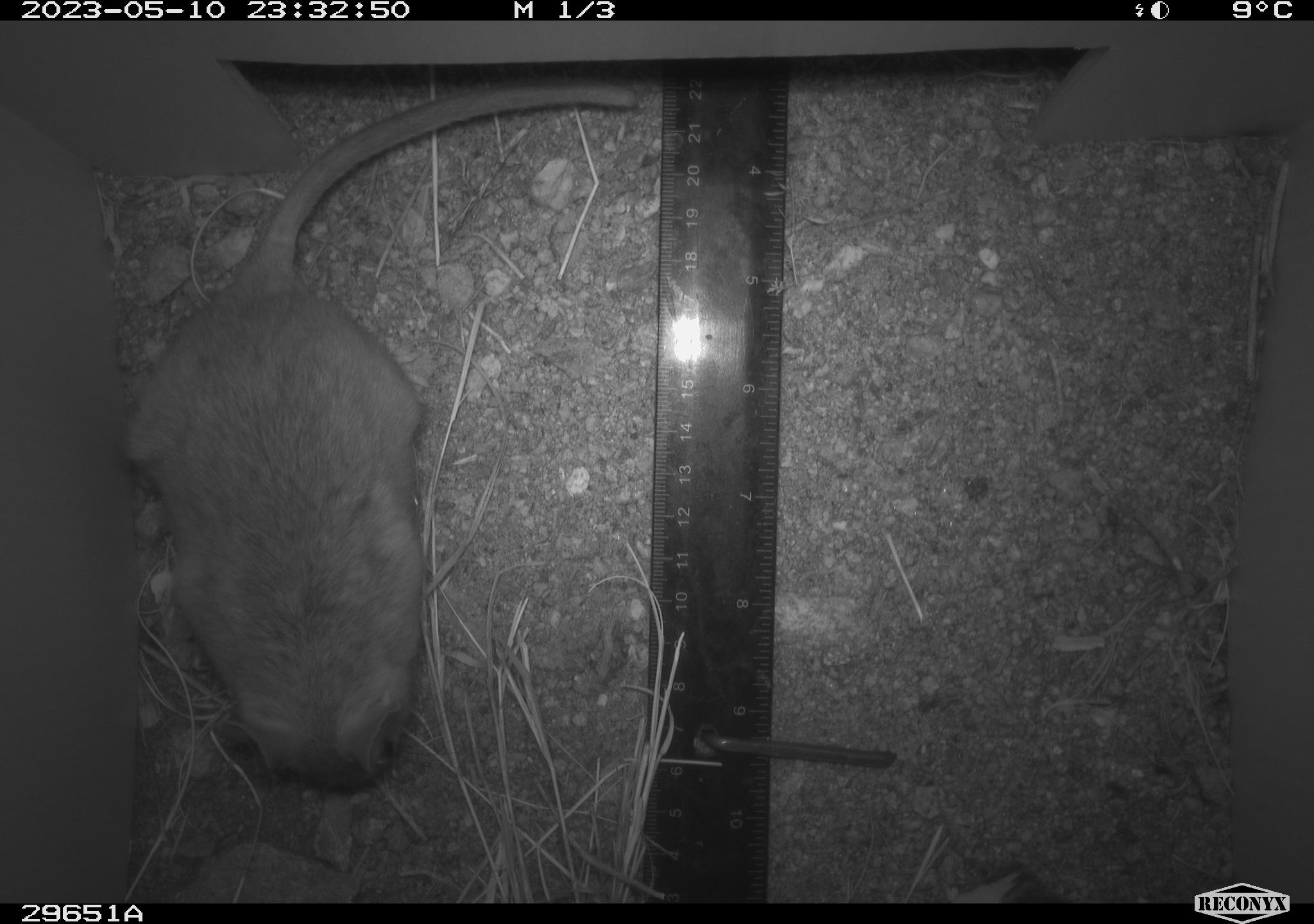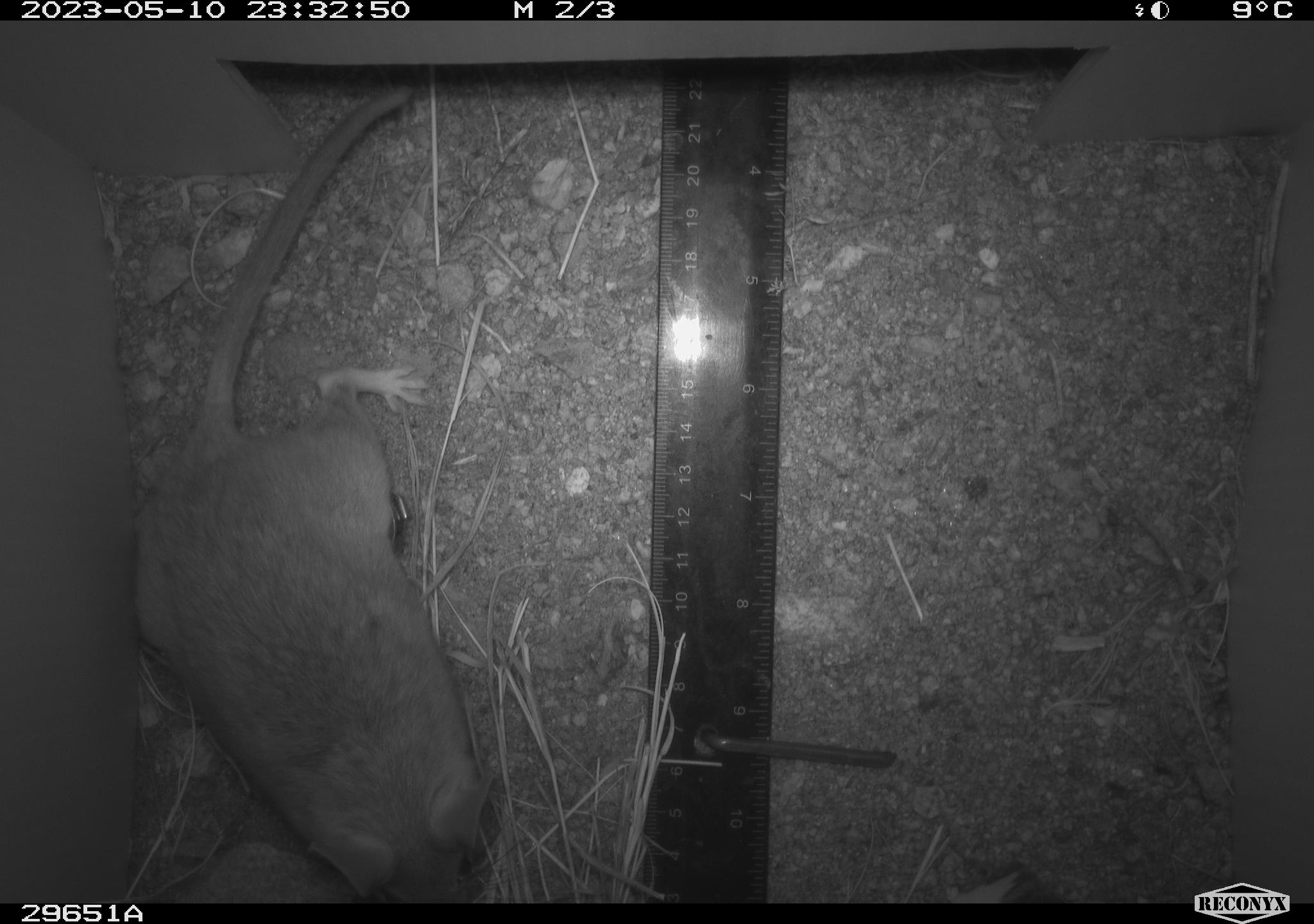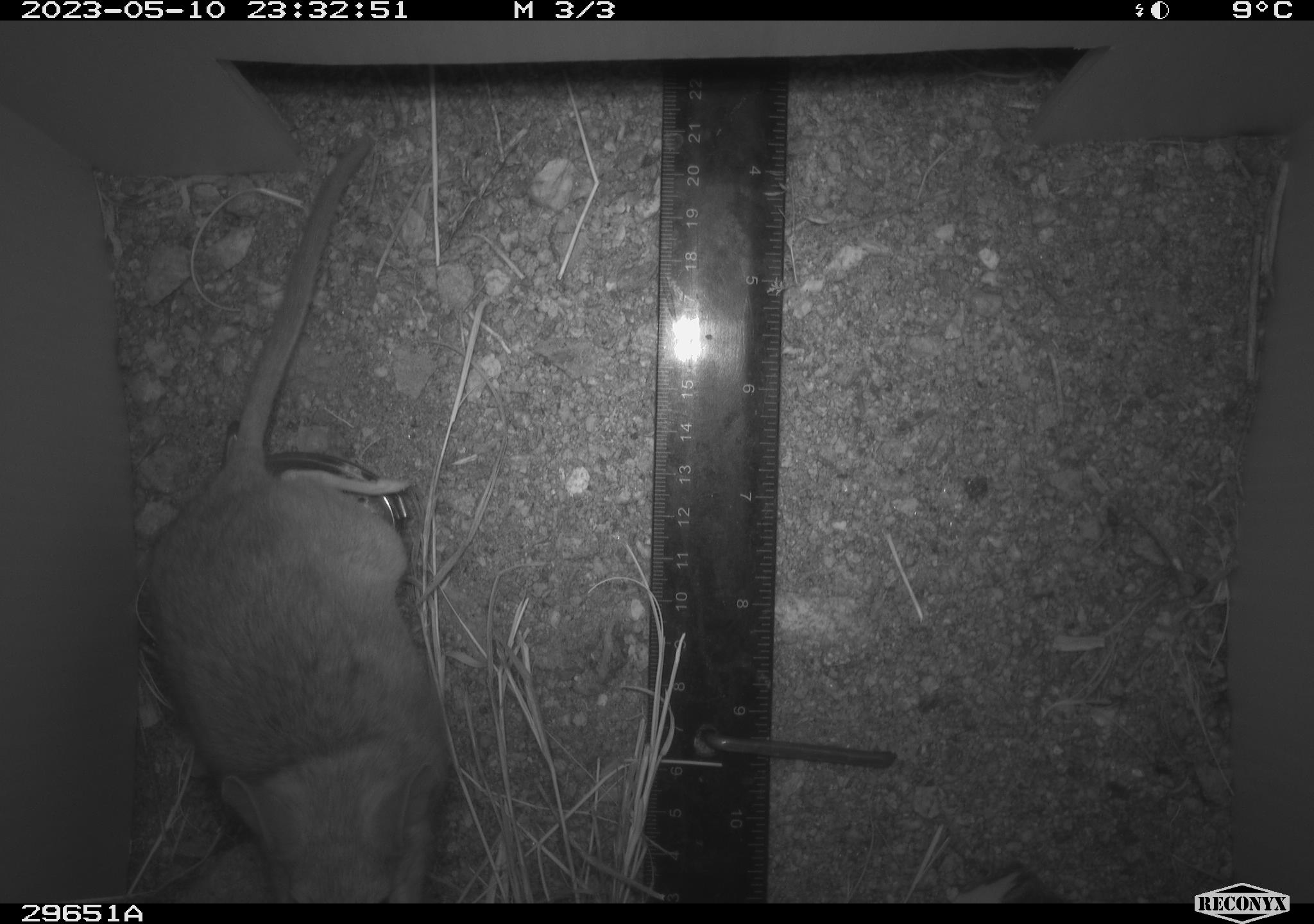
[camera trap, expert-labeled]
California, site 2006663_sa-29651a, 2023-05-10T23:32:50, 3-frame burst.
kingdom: Animalia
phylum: Chordata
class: Mammalia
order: Rodentia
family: Cricetidae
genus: Neotoma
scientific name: Neotoma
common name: pack rat or woodrat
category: neotoma species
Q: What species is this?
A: Neotoma species (pack rat or woodrat) (Neotoma).